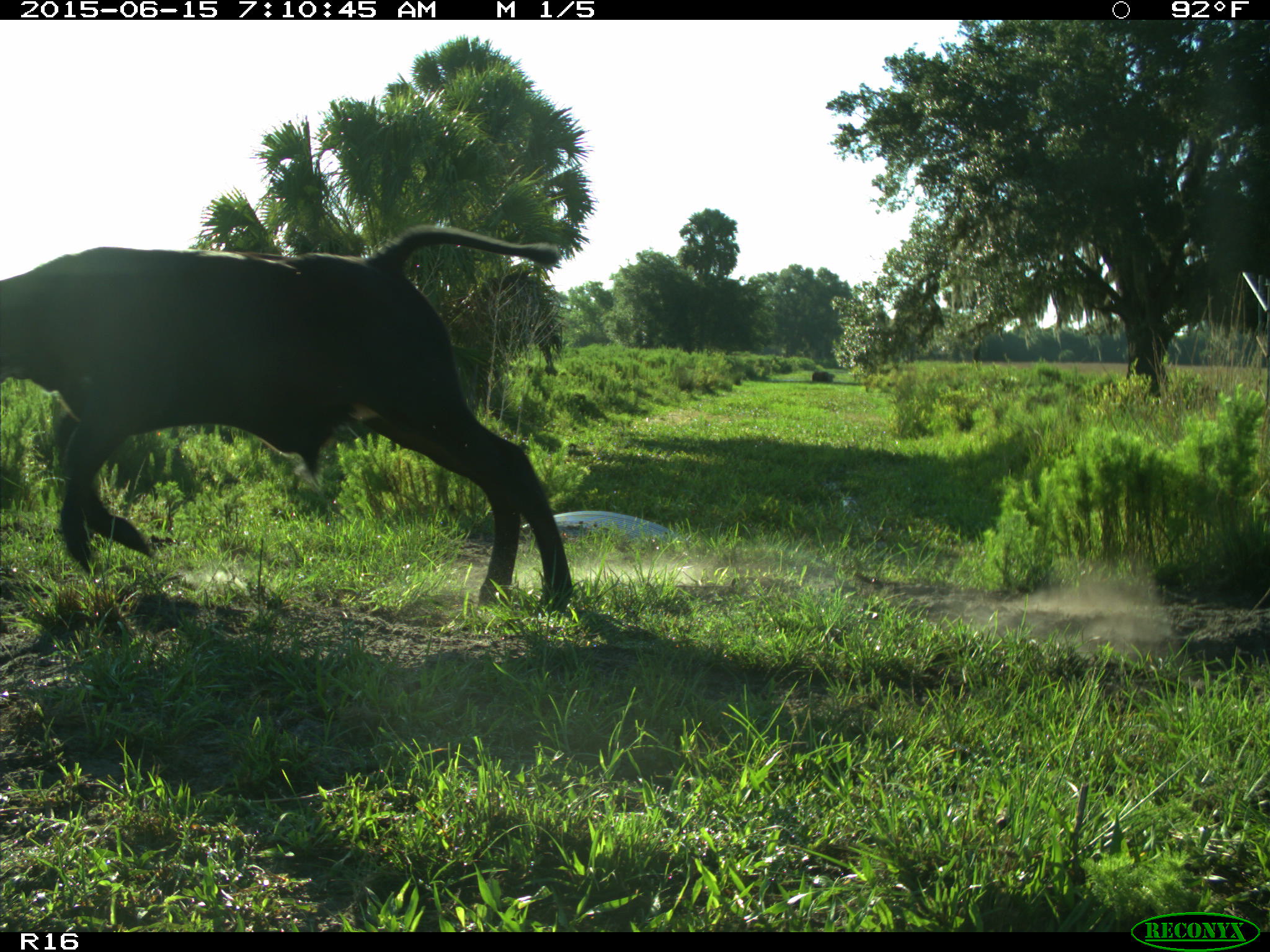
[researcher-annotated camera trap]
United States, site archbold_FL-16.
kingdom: Animalia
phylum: Chordata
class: Mammalia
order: Artiodactyla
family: Bovidae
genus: Bos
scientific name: Bos taurus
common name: domestic cow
Bos taurus (domestic cow).